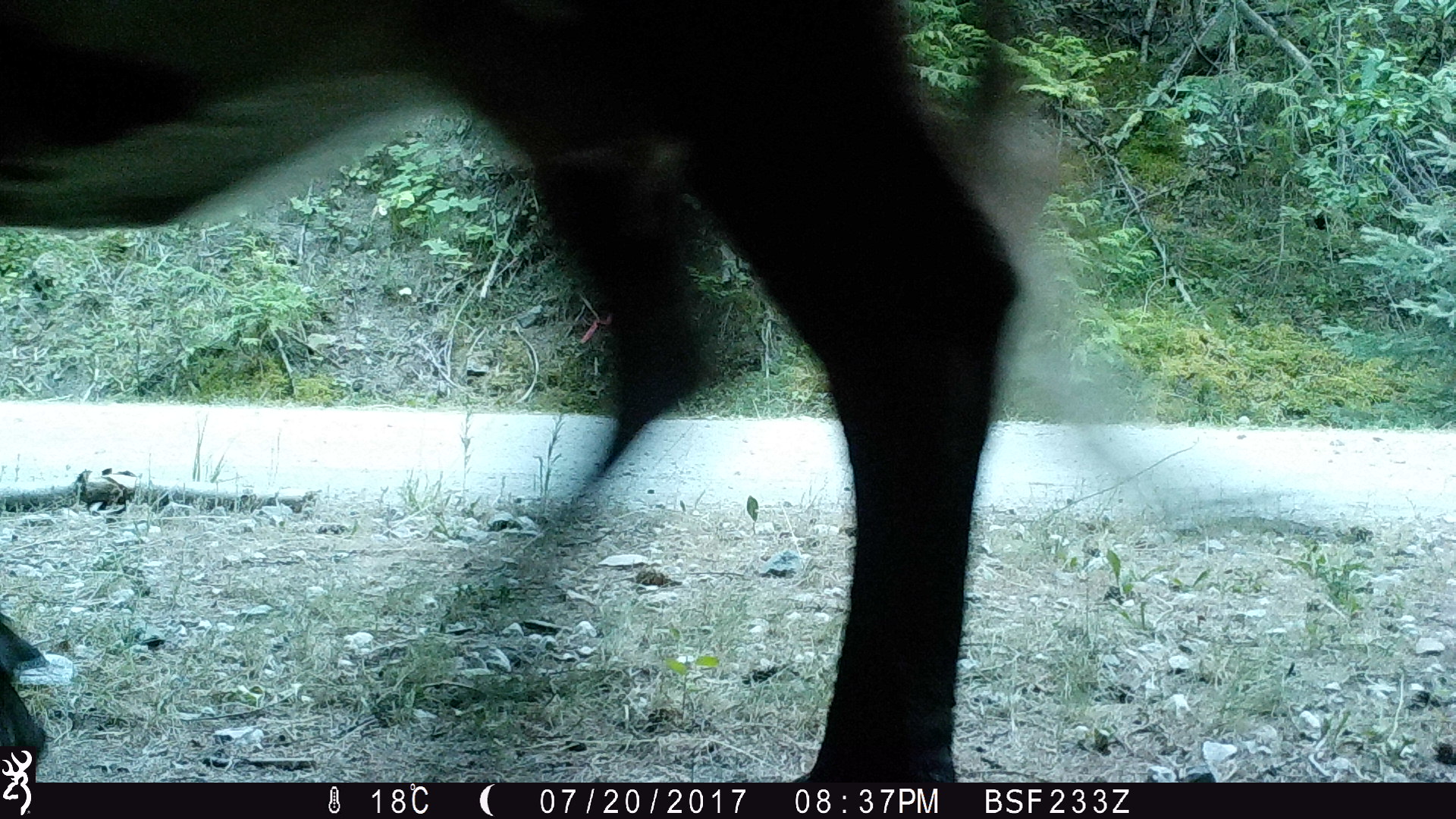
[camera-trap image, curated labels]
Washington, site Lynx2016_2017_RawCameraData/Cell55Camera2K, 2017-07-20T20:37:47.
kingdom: Animalia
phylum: Chordata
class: Mammalia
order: Artiodactyla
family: Bovidae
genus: Bos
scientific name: Bos taurus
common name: domestic cattle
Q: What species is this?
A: Domestic cattle (Bos taurus).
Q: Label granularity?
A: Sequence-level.